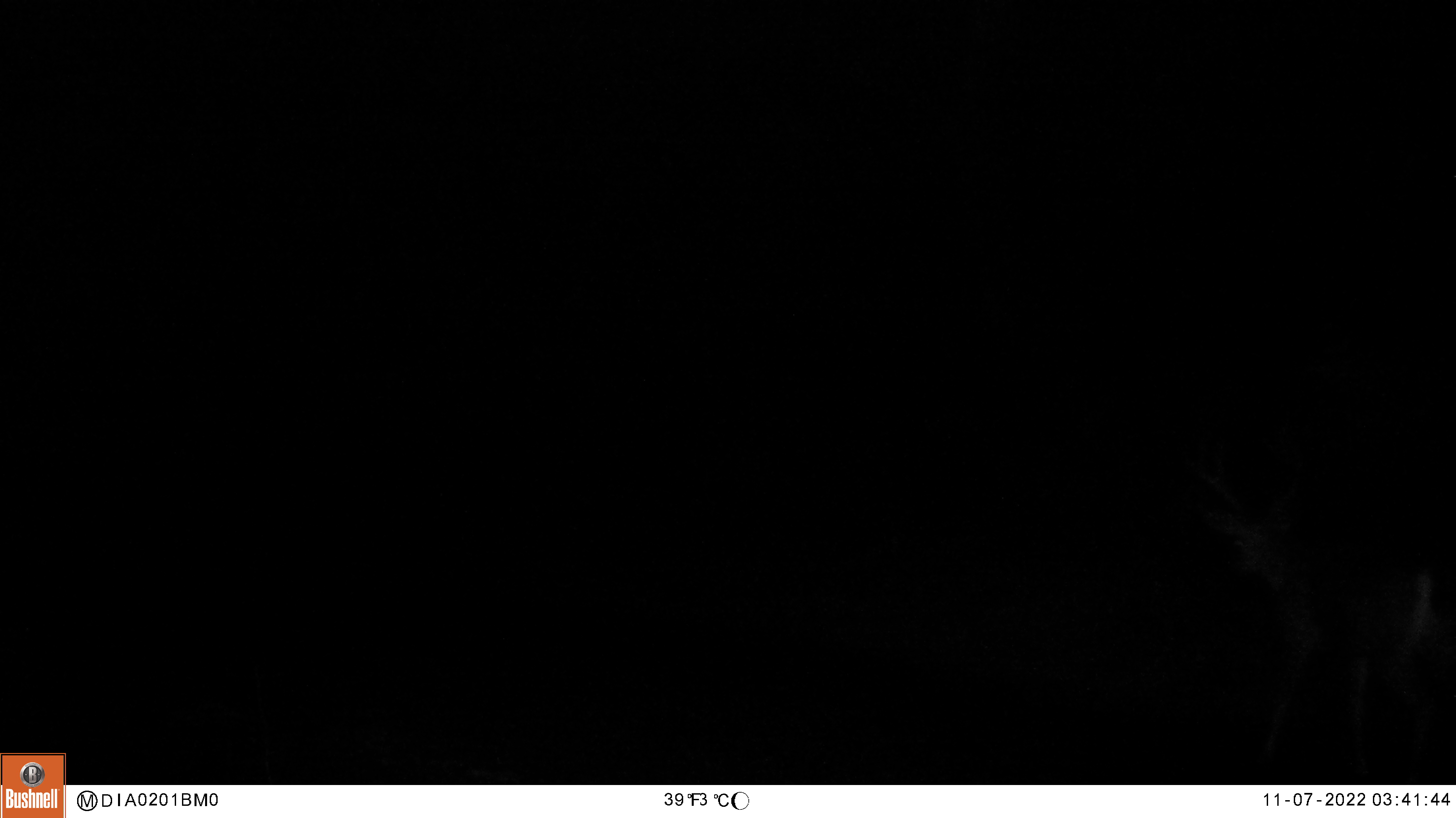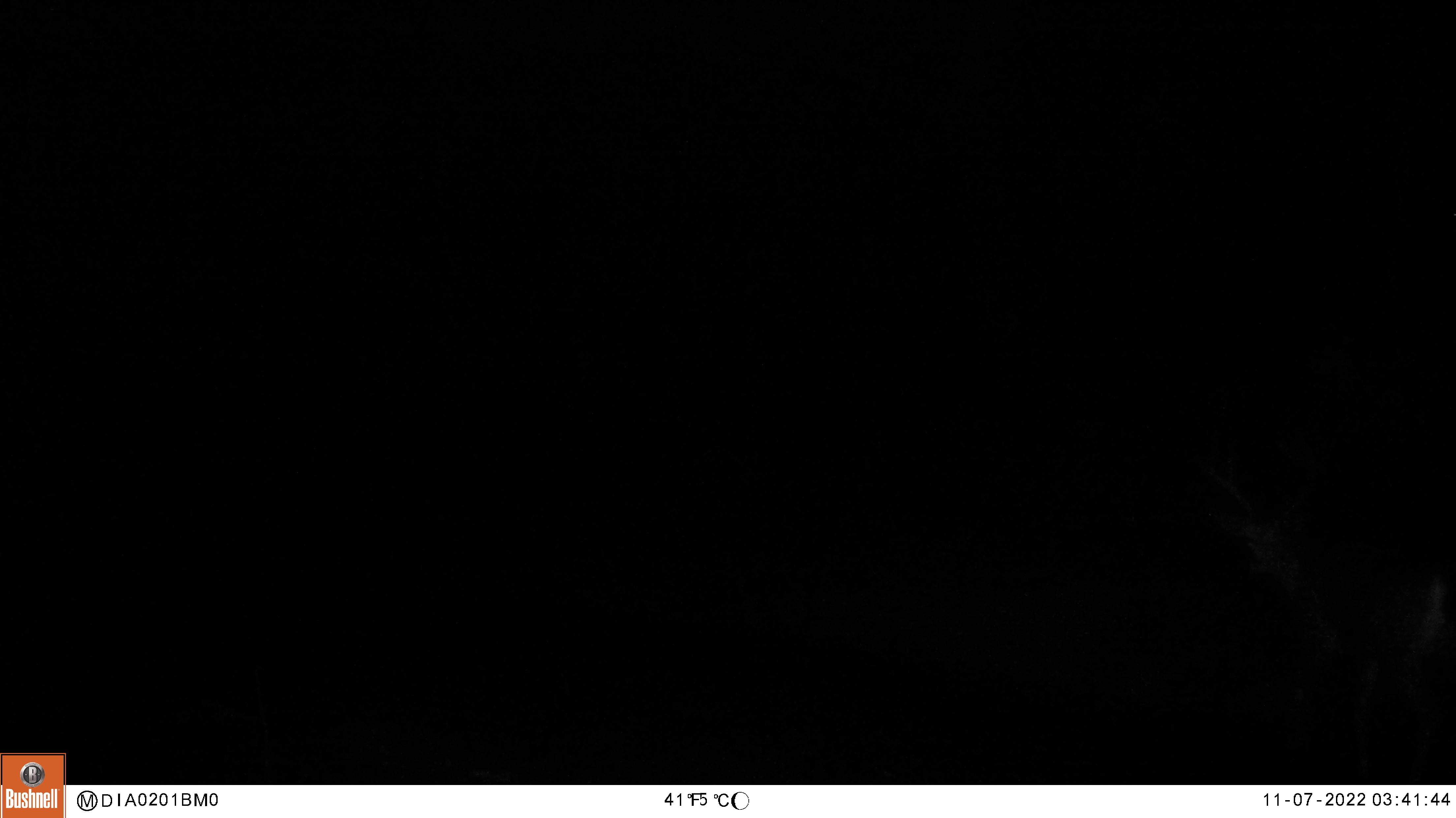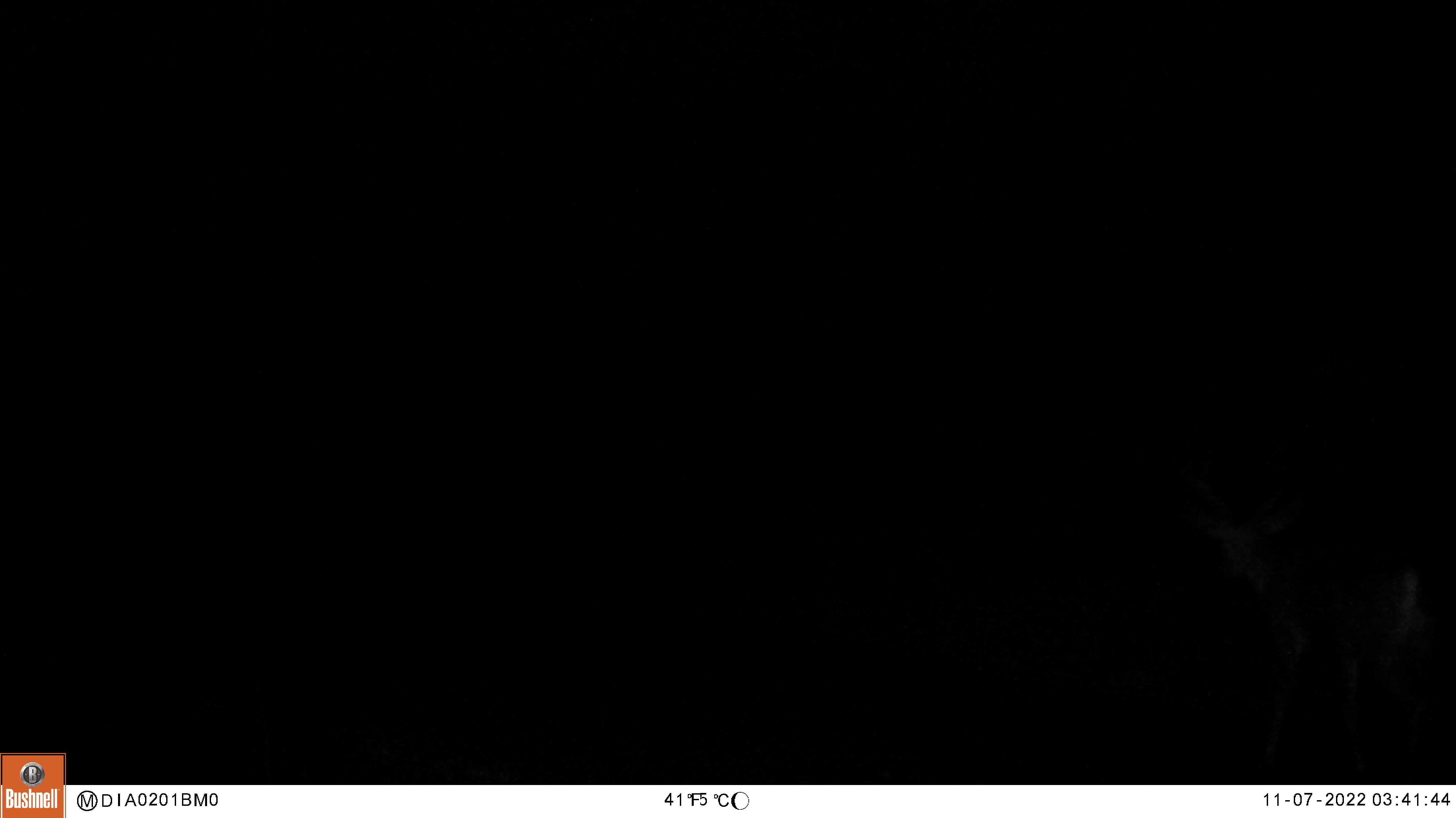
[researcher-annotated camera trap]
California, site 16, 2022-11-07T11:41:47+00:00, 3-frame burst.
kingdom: Animalia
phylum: Chordata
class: Mammalia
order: Artiodactyla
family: Cervidae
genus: Odocoileus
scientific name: Odocoileus hemionus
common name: mule deer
Mule deer (Odocoileus hemionus).